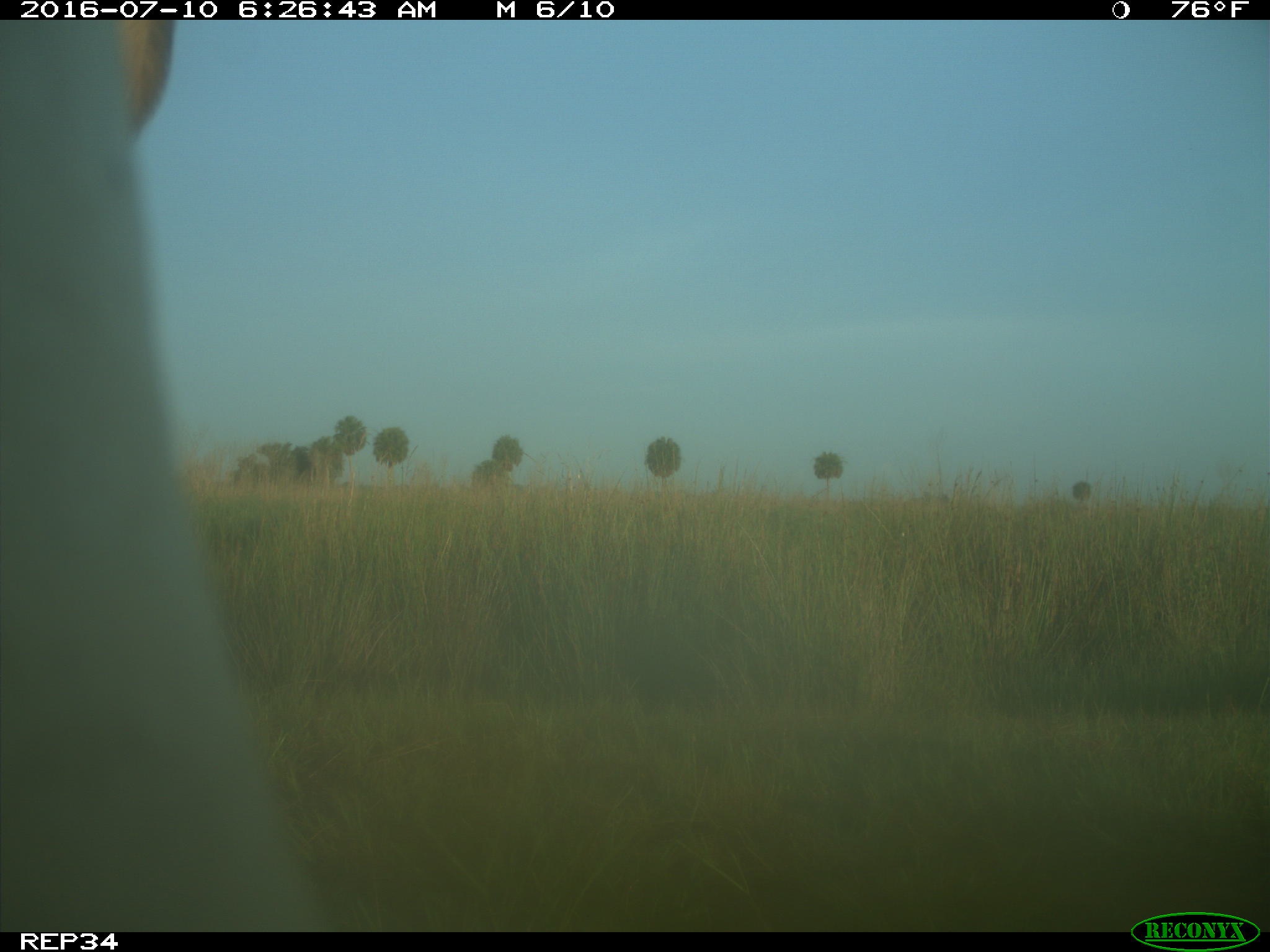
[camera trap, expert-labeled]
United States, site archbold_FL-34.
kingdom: Animalia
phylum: Chordata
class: Mammalia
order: Artiodactyla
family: Bovidae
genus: Bos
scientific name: Bos taurus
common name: domestic cow